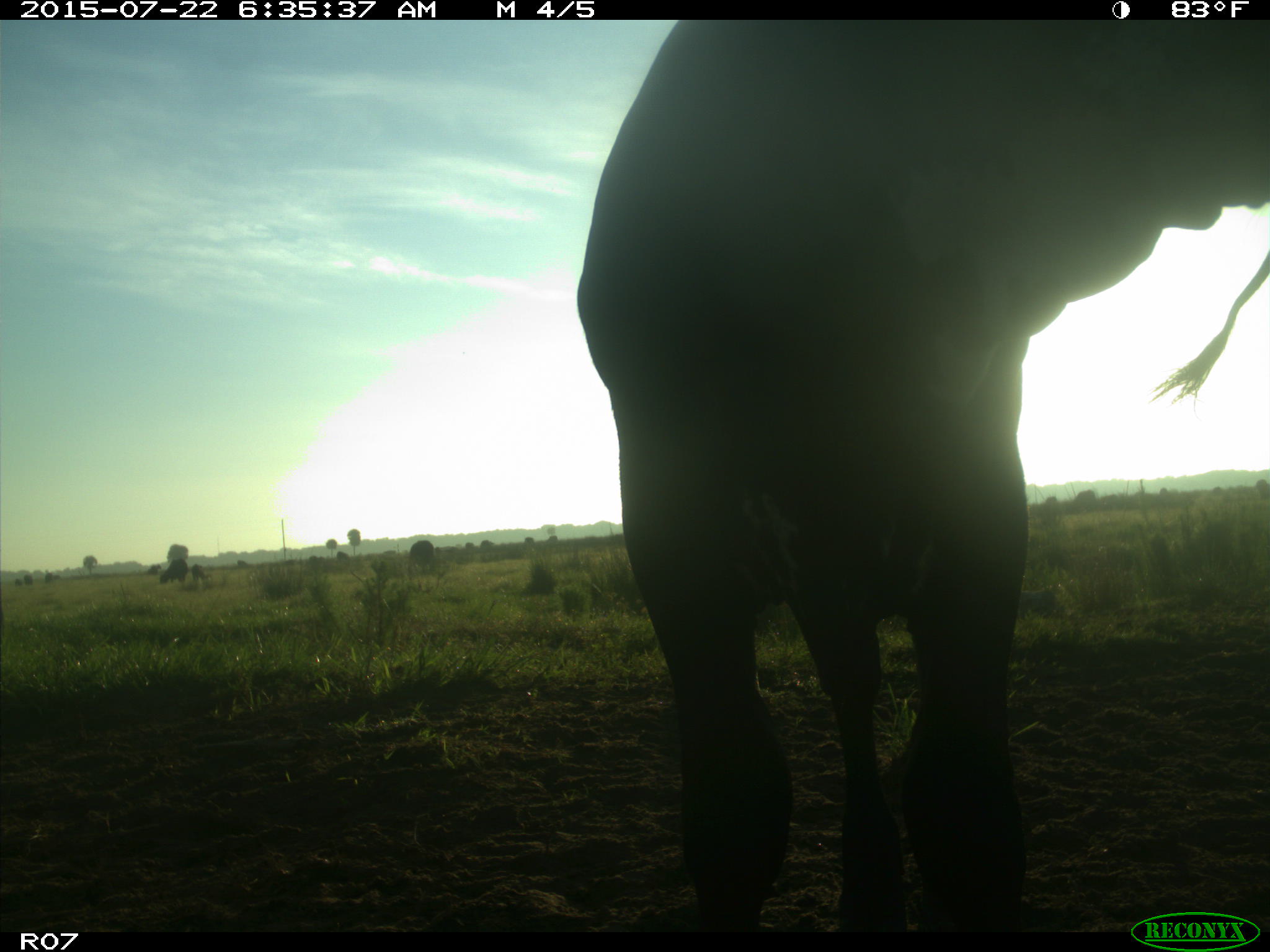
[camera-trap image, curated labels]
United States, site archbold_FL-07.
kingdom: Animalia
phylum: Chordata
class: Mammalia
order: Artiodactyla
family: Bovidae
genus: Bos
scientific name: Bos taurus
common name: domestic cow